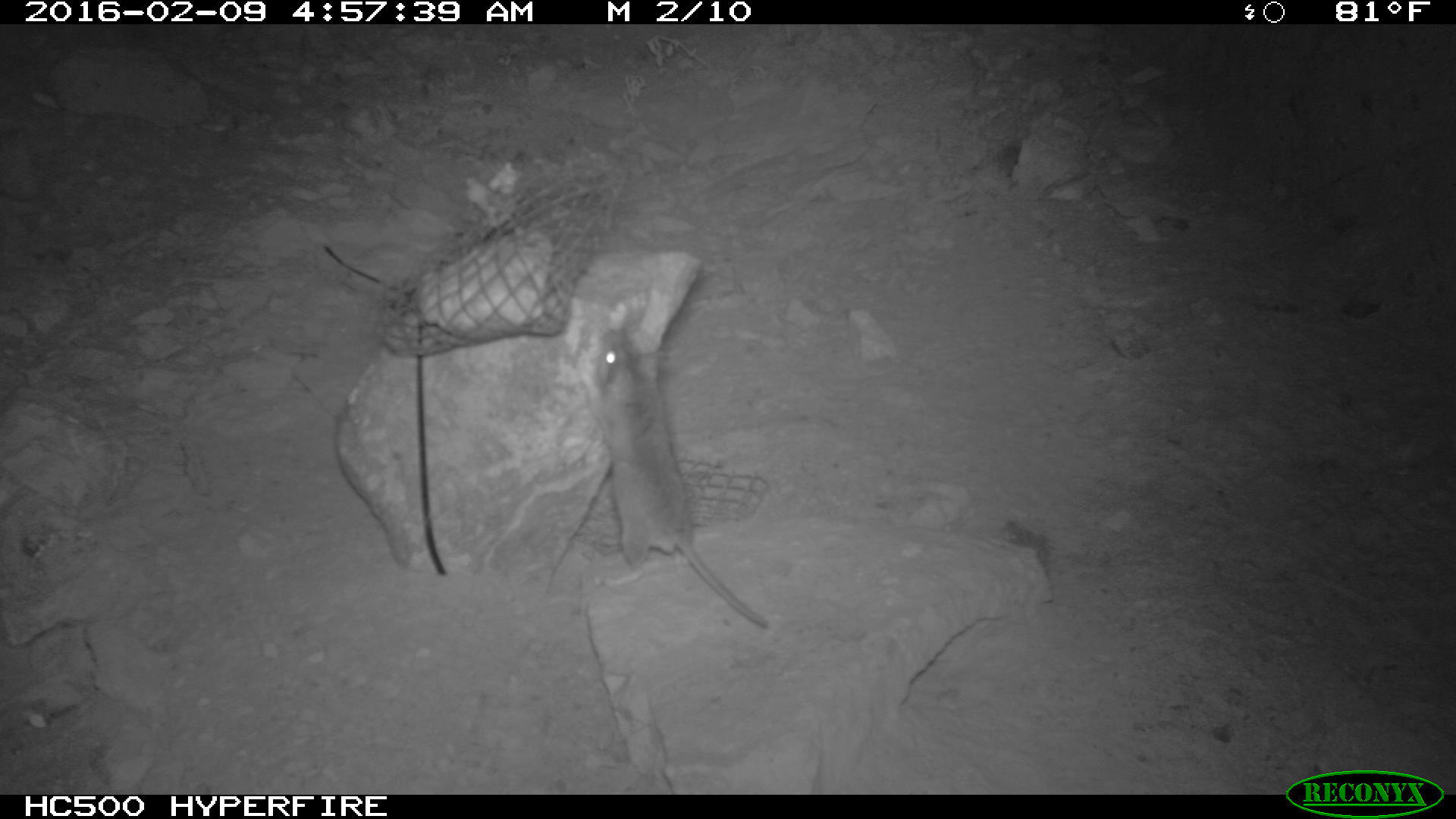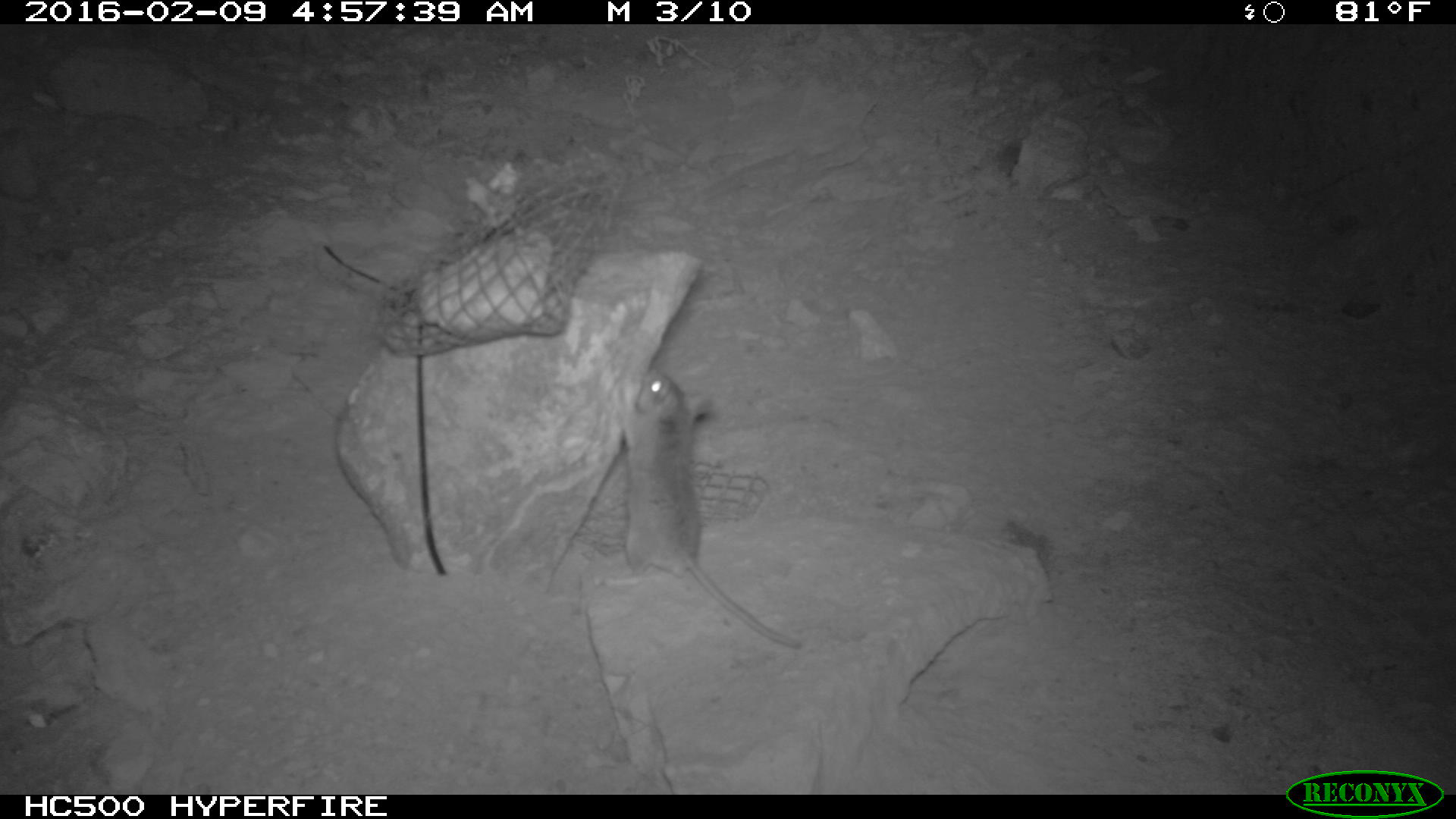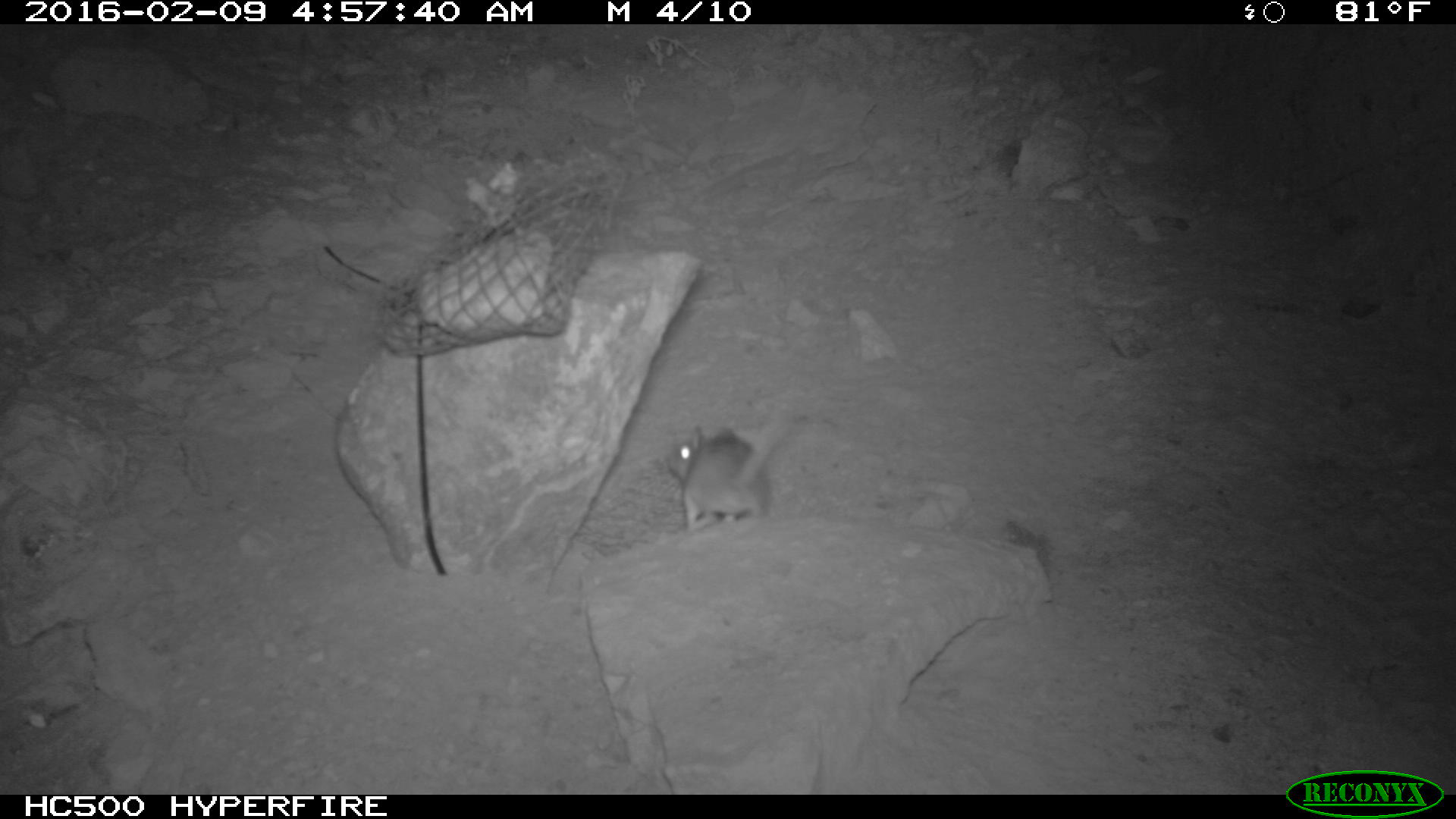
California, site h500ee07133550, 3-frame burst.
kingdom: Animalia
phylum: Chordata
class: Mammalia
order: Rodentia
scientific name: Rodentia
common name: rodent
Rodent (Rodentia).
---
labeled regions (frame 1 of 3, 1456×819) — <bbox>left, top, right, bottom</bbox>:
rodent: <bbox>576, 329, 767, 628</bbox>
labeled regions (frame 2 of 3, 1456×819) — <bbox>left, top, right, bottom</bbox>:
rodent: <bbox>618, 367, 801, 654</bbox>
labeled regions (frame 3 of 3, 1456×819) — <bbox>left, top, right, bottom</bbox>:
rodent: <bbox>663, 412, 804, 534</bbox>